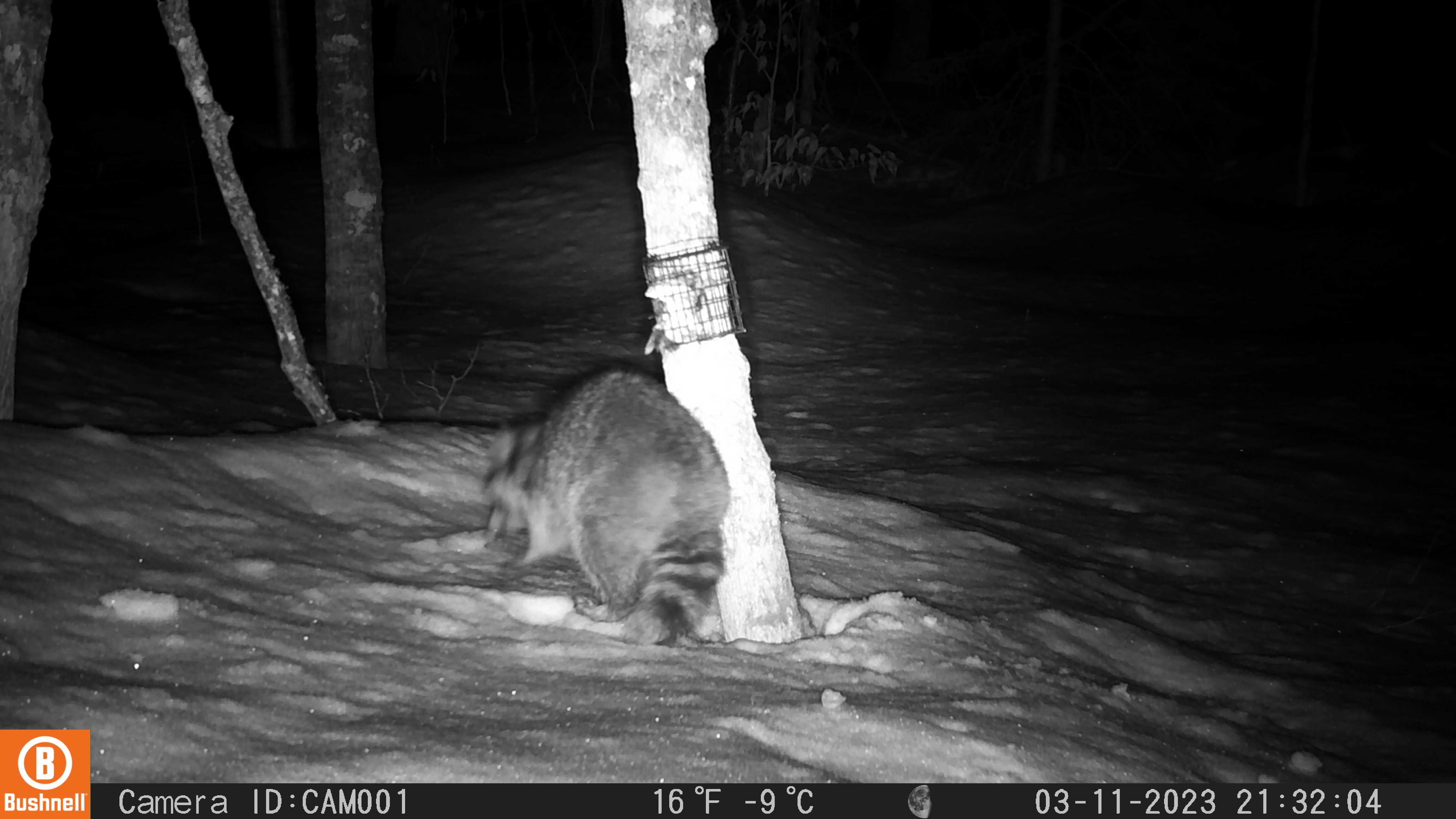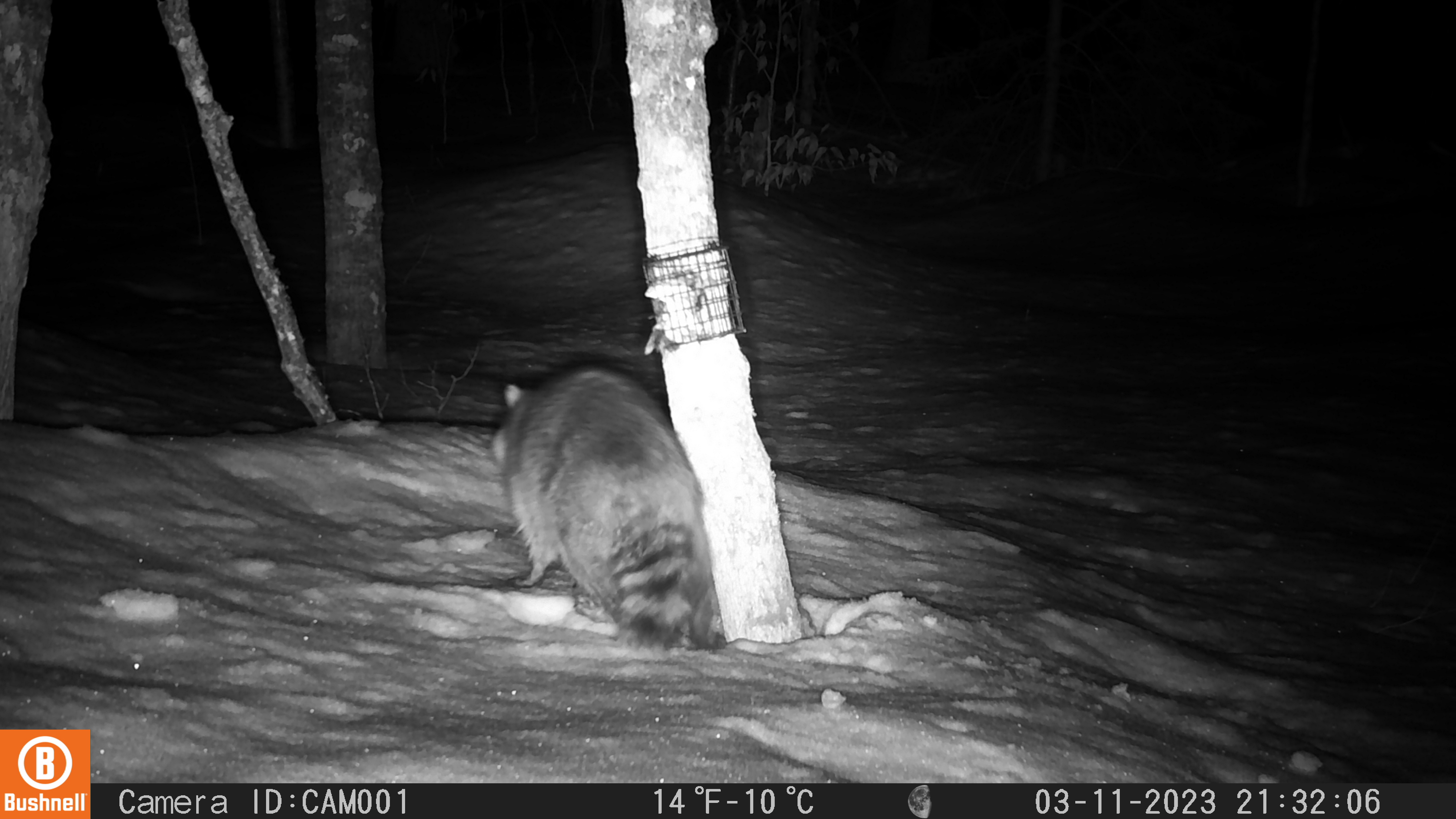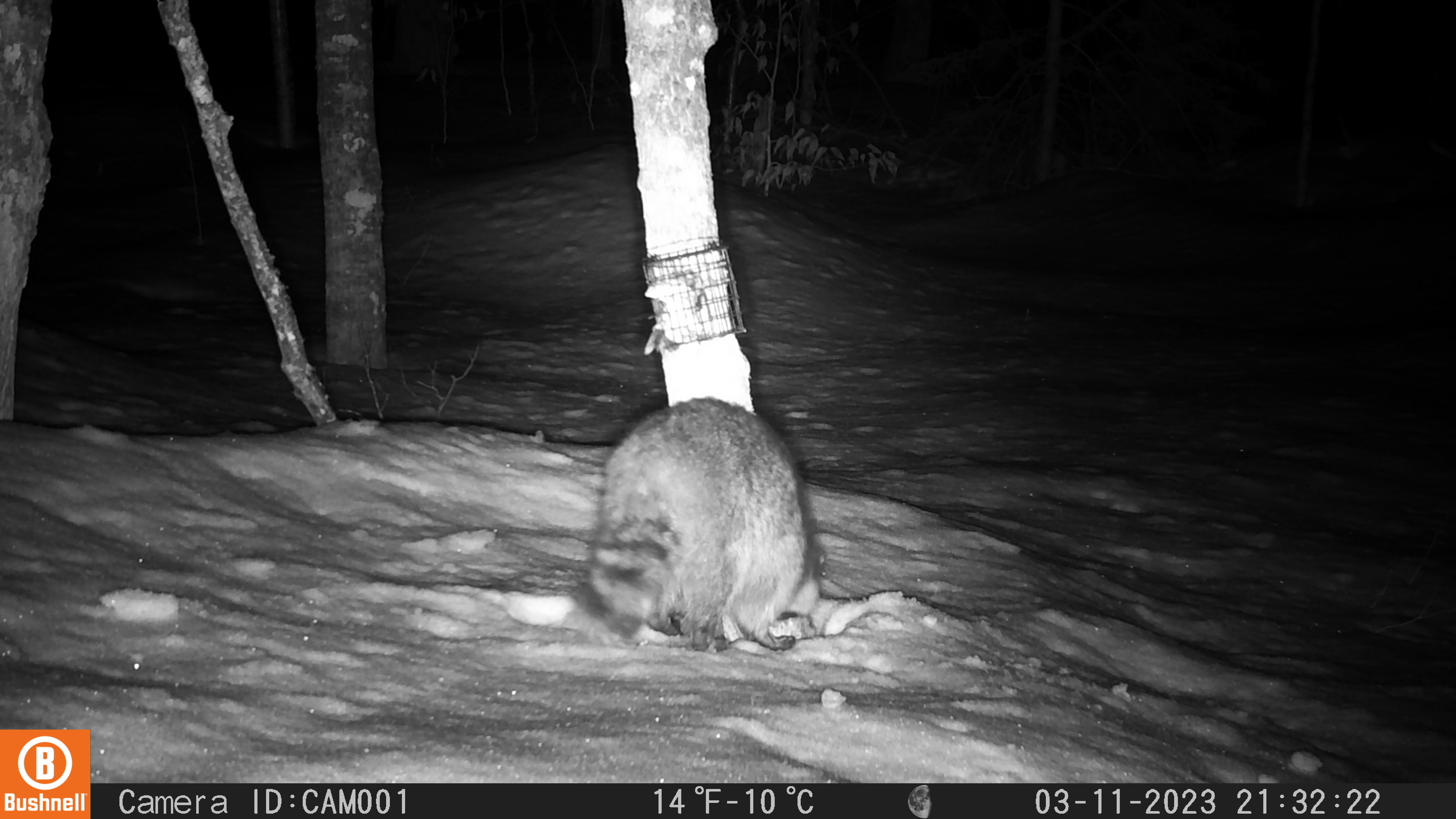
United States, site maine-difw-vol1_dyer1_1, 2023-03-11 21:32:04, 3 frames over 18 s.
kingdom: Animalia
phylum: Chordata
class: Mammalia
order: Carnivora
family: Procyonidae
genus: Procyon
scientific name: Procyon lotor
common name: raccoon